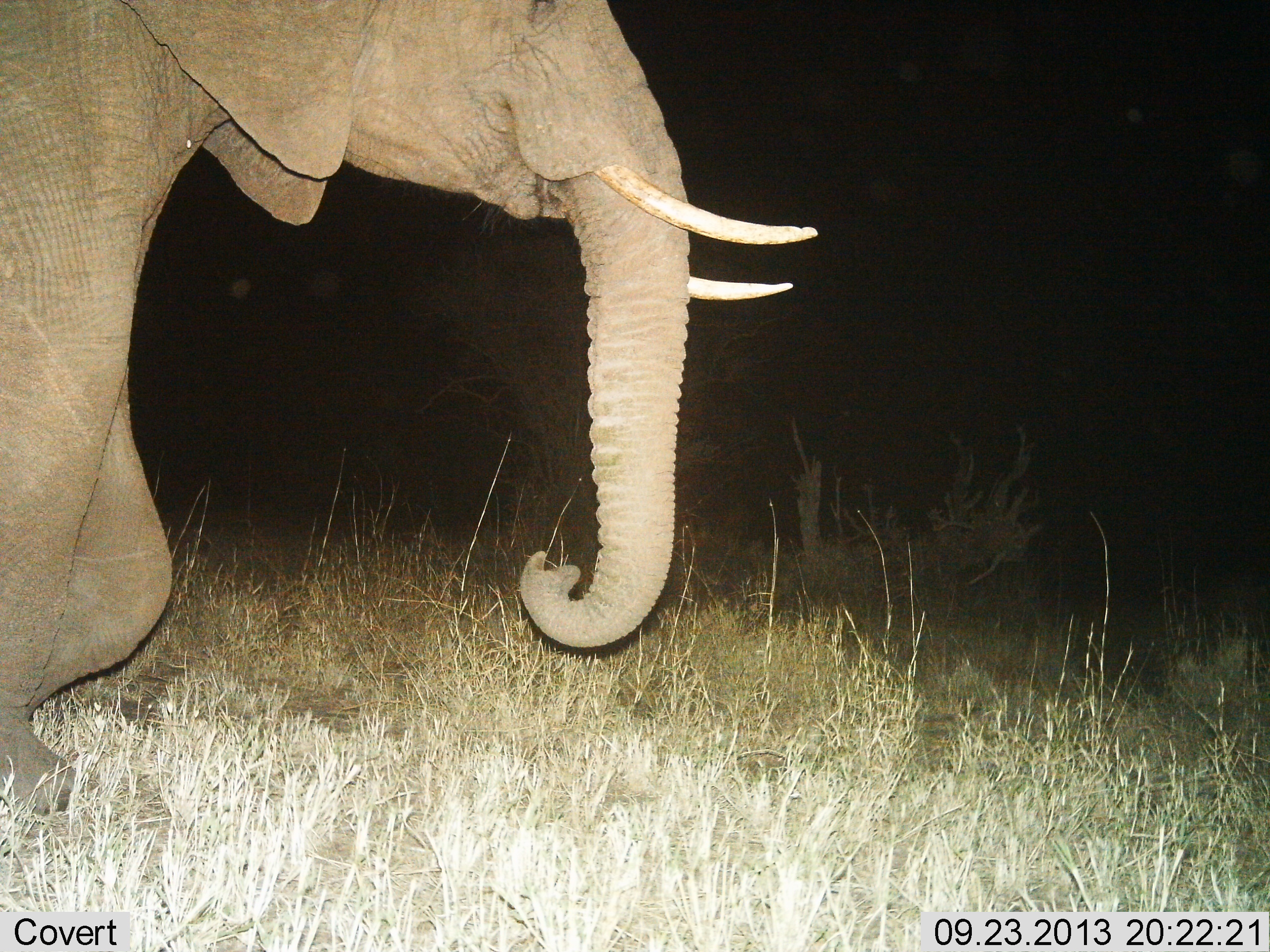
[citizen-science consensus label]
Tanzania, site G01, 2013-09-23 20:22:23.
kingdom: Animalia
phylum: Chordata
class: Mammalia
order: Proboscidea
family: Elephantidae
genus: Loxodonta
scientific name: Loxodonta africana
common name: african bush elephant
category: elephant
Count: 1.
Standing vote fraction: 0%.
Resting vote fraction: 10%.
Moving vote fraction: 90%.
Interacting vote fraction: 0%.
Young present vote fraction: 0%.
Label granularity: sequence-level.